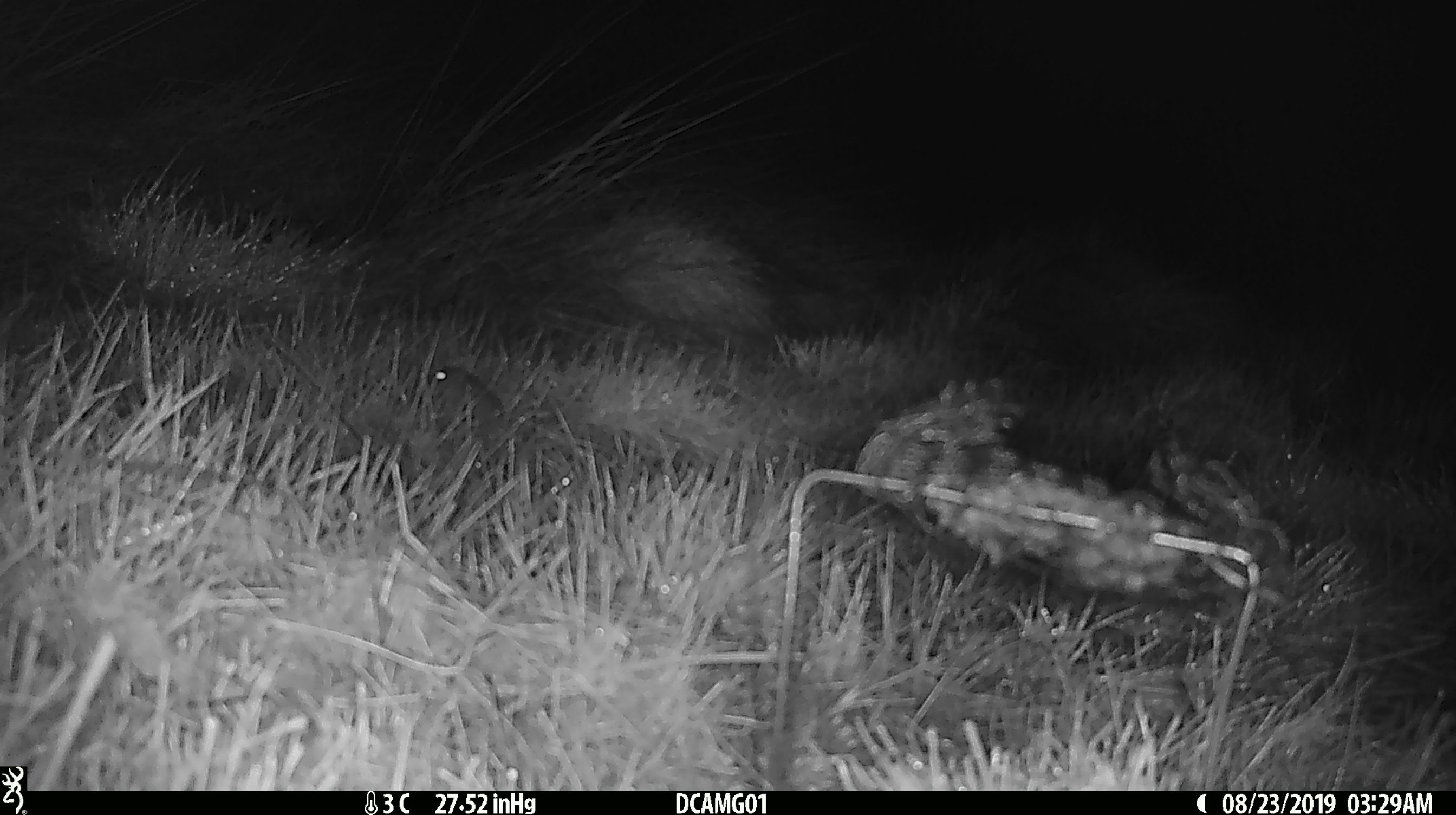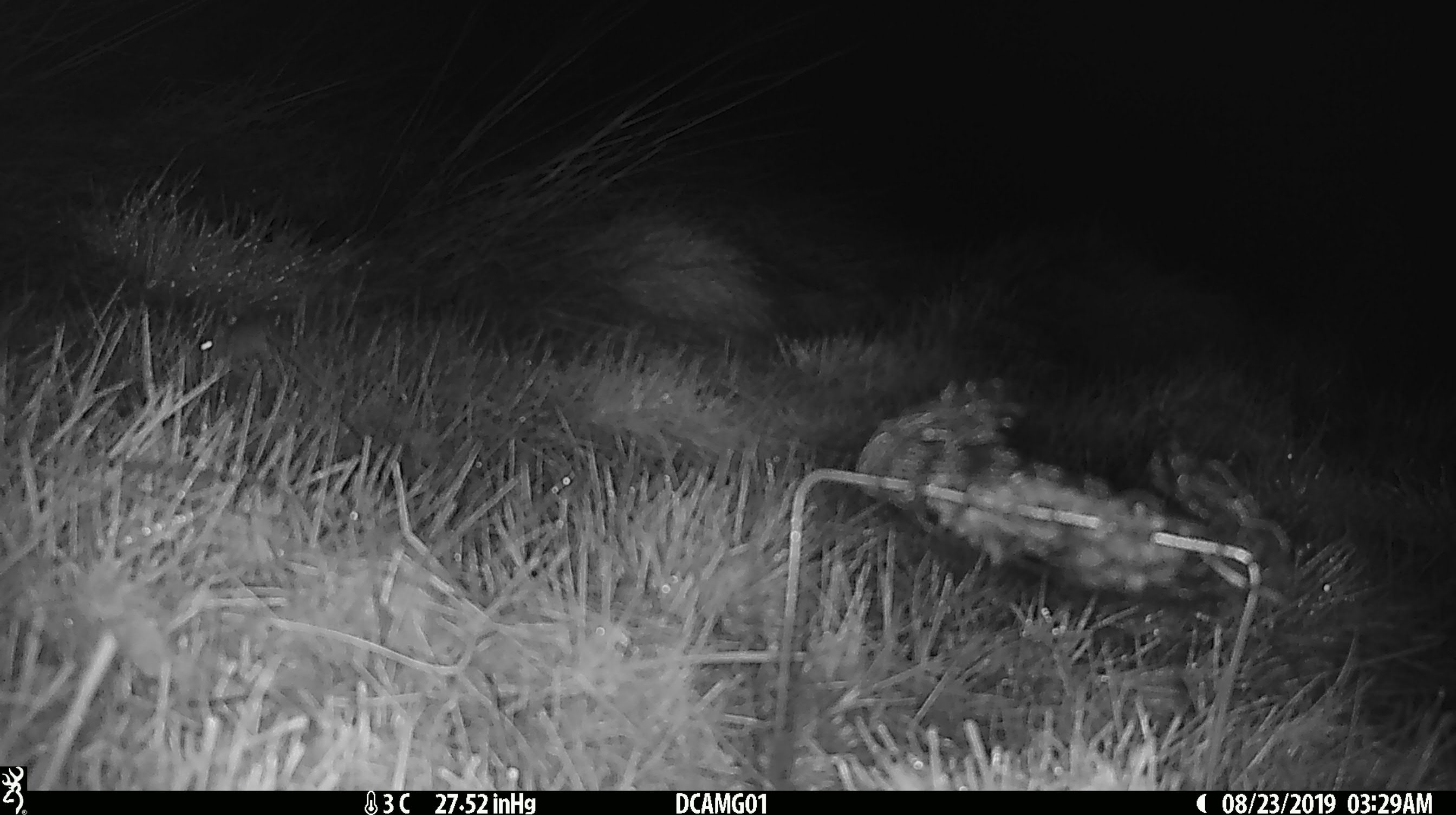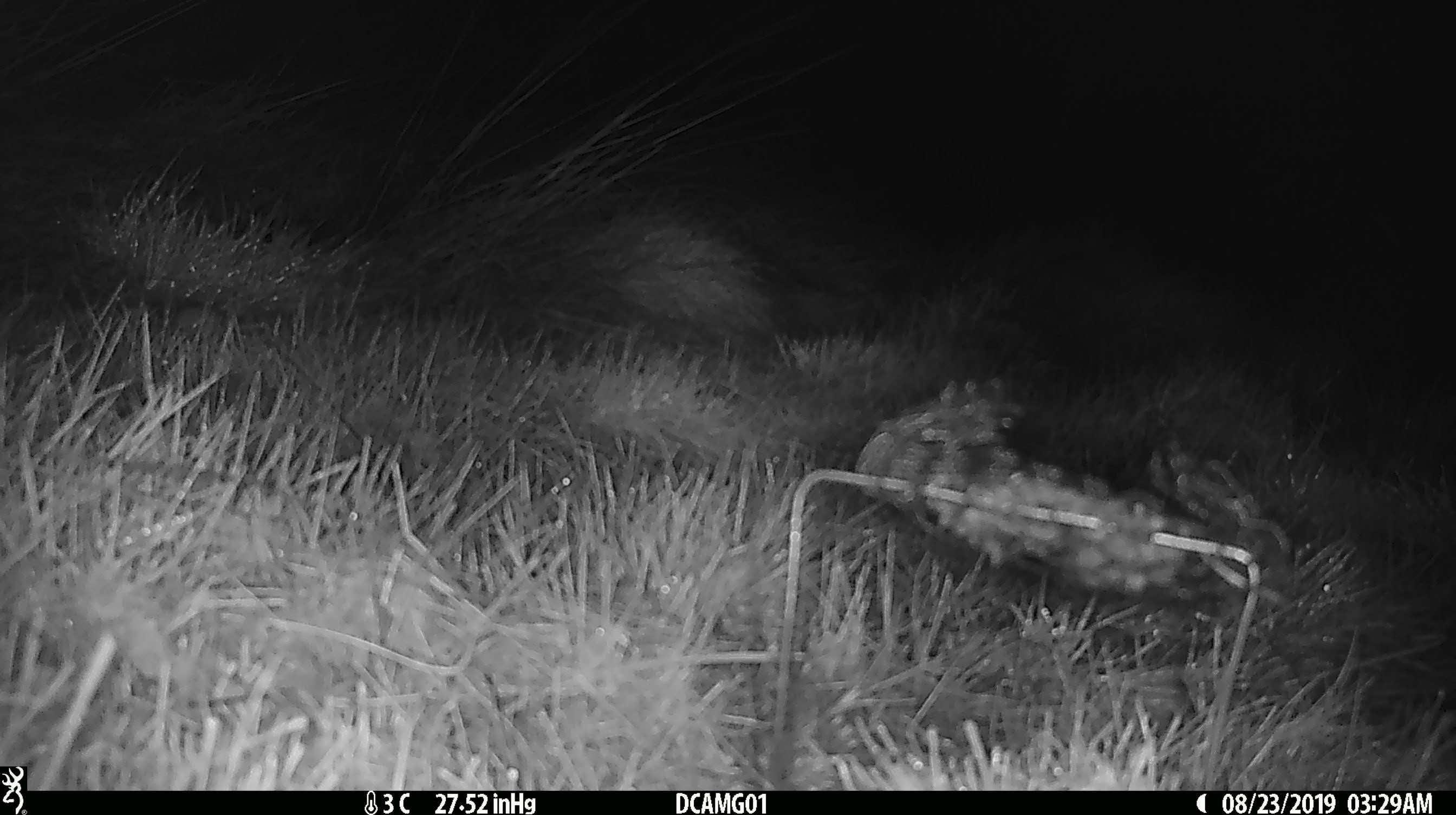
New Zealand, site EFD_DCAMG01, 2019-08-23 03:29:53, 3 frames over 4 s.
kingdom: Animalia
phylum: Chordata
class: Mammalia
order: Rodentia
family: Muridae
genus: Mus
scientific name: Mus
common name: mouse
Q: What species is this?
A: Mouse (Mus).